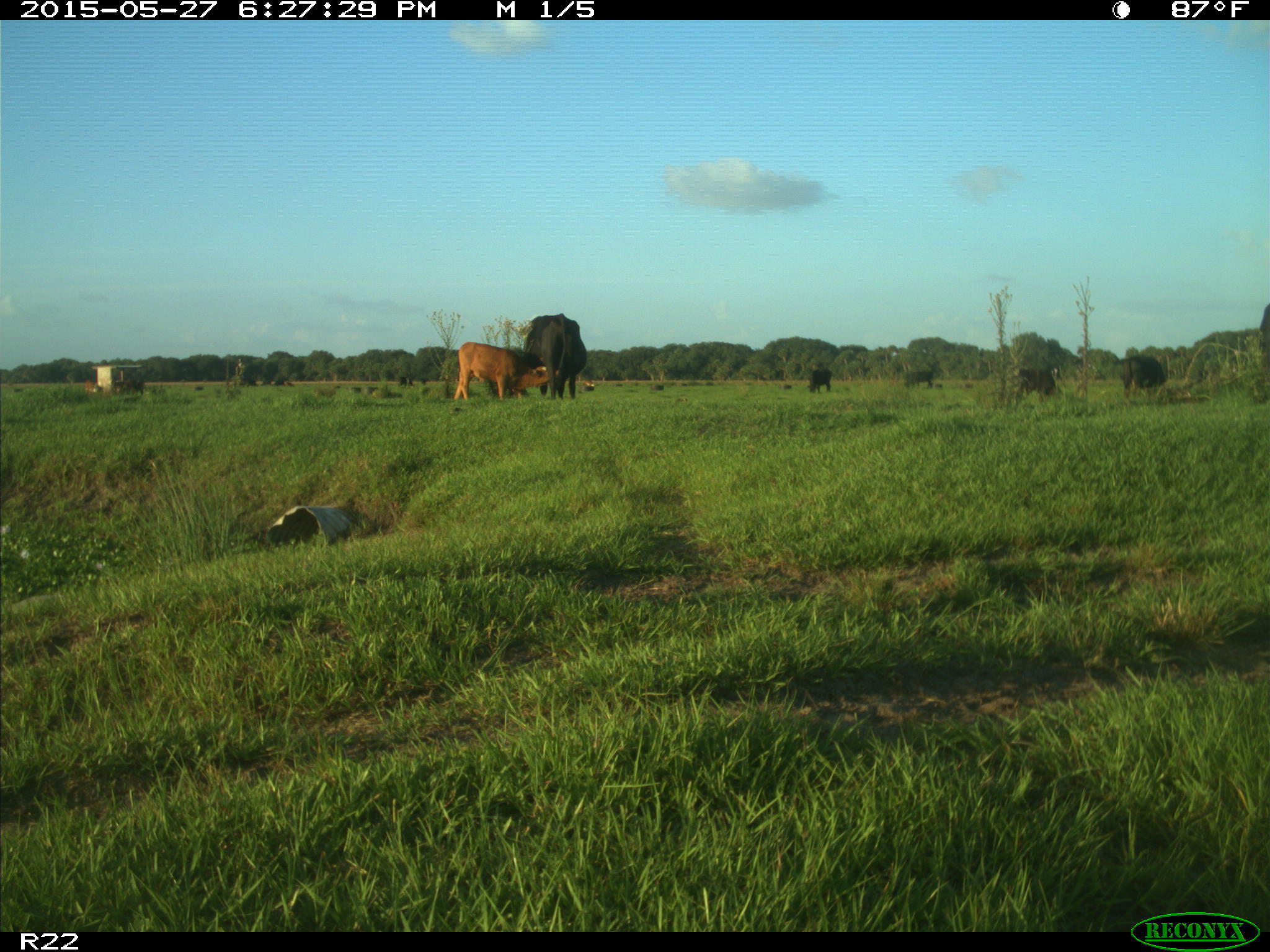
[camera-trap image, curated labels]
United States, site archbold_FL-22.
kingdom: Animalia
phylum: Chordata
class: Mammalia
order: Artiodactyla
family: Bovidae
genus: Bos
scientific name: Bos taurus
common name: domestic cow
Bos taurus (domestic cow).